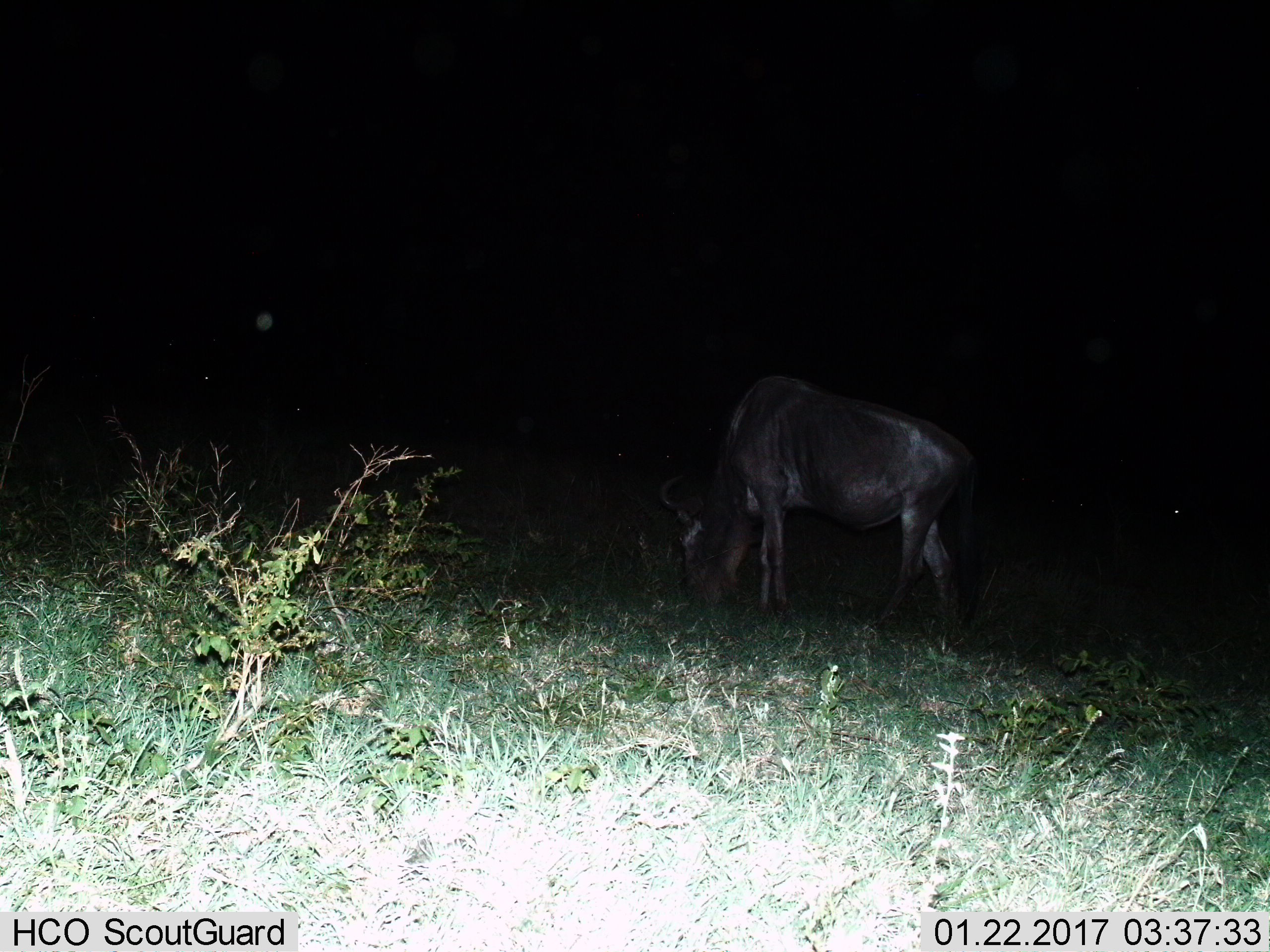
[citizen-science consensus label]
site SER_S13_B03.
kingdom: Animalia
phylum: Chordata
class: Mammalia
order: Artiodactyla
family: Bovidae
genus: Connochaetes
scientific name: Connochaetes taurinus taurinus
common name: blue wildebeest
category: wildebeestblue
Wildebeestblue (blue wildebeest) (Connochaetes taurinus taurinus), count 1. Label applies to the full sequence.